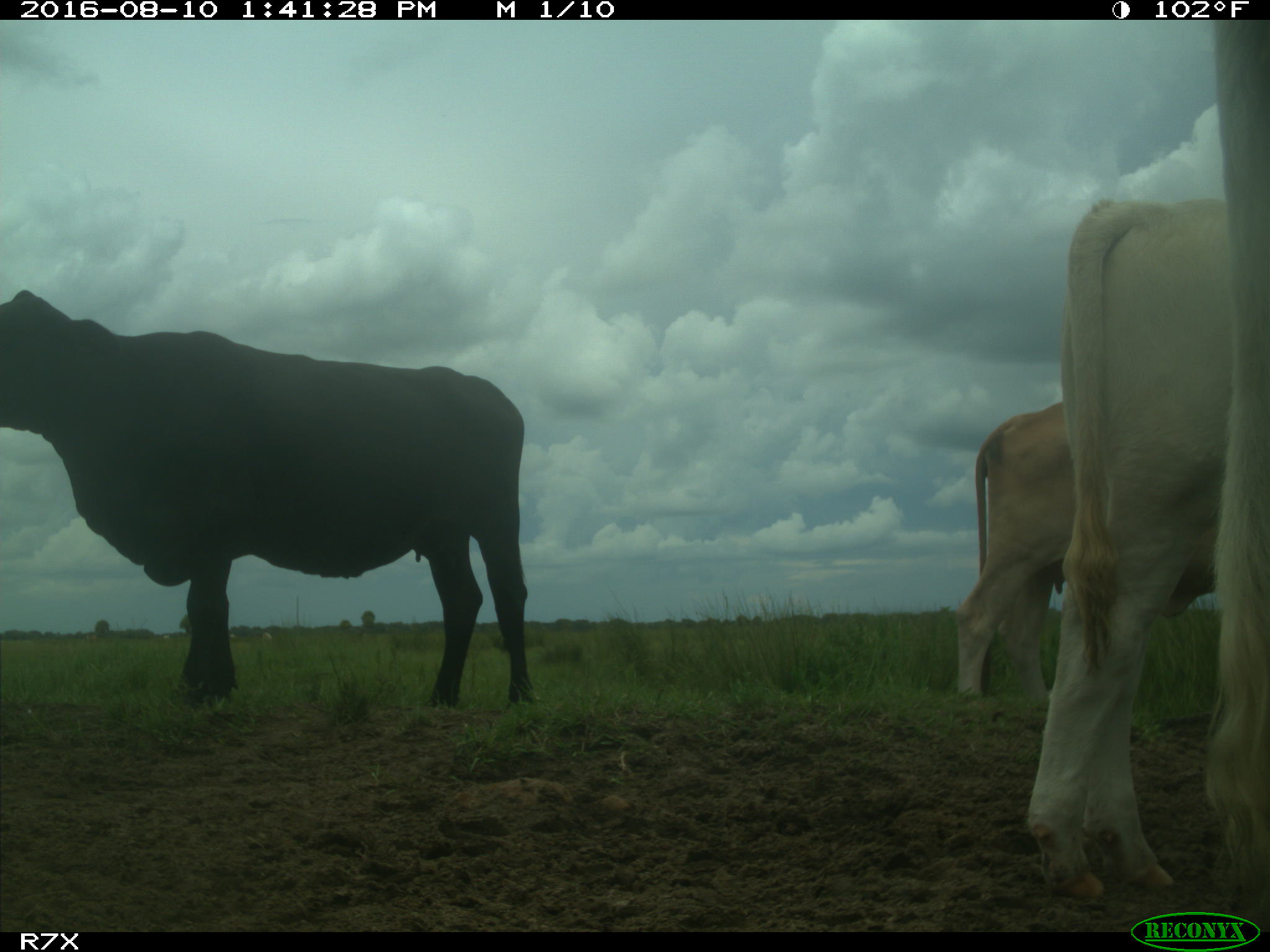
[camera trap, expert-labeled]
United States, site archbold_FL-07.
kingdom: Animalia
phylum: Chordata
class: Mammalia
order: Artiodactyla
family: Bovidae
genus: Bos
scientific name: Bos taurus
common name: domestic cow